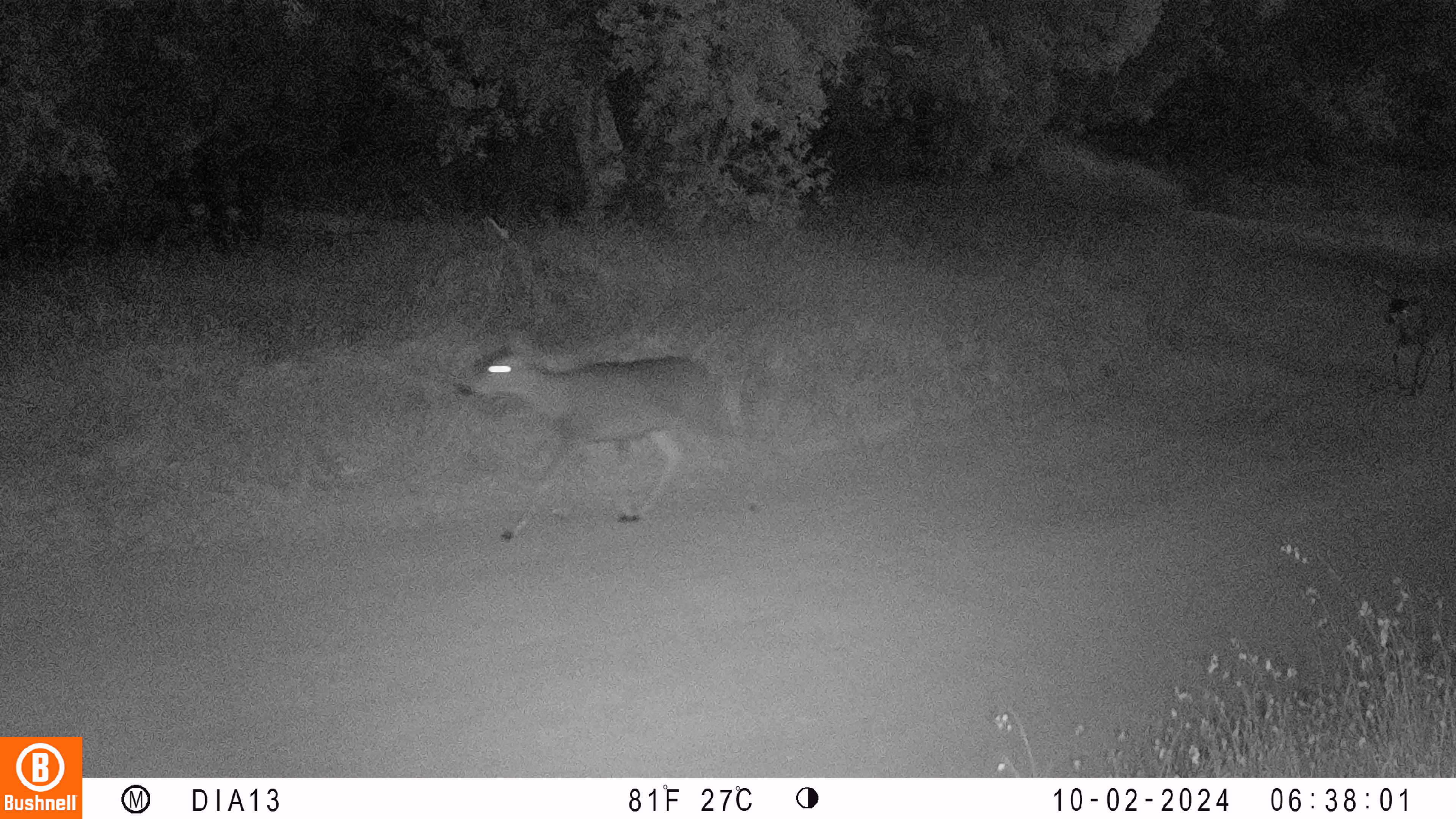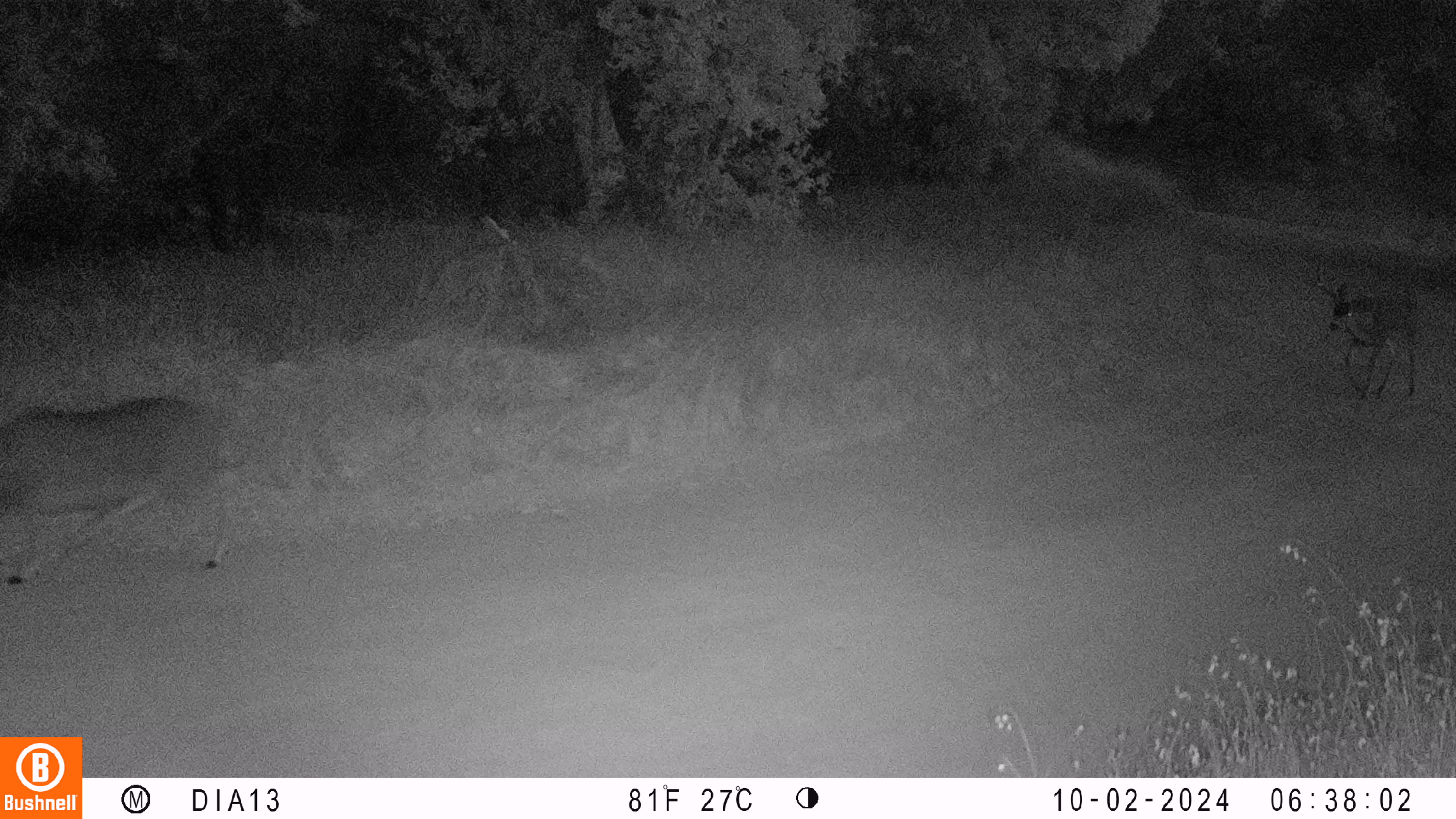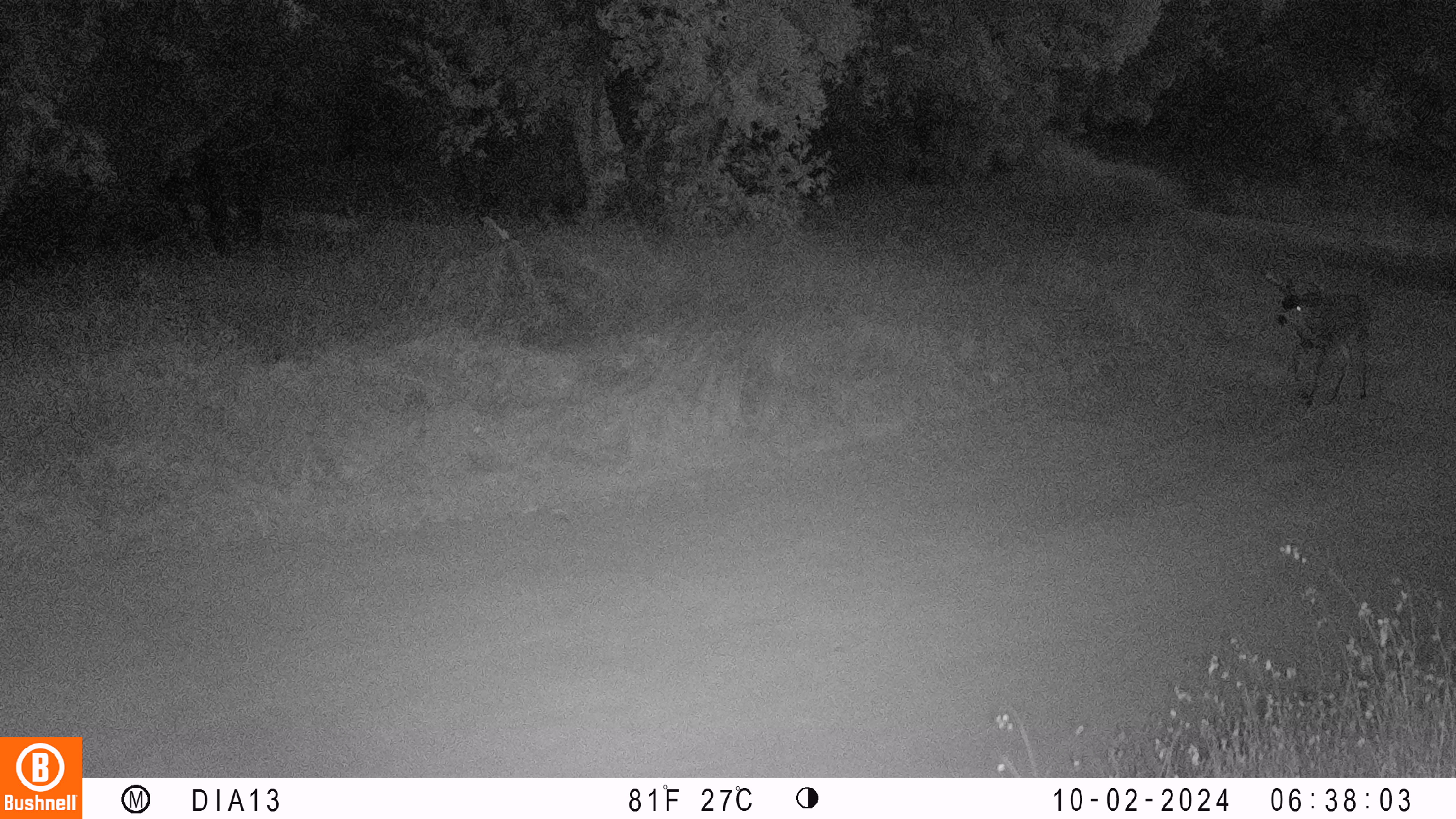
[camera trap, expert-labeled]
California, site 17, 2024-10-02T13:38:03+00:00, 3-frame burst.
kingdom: Animalia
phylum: Chordata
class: Mammalia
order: Artiodactyla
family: Cervidae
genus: Odocoileus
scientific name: Odocoileus hemionus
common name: mule deer